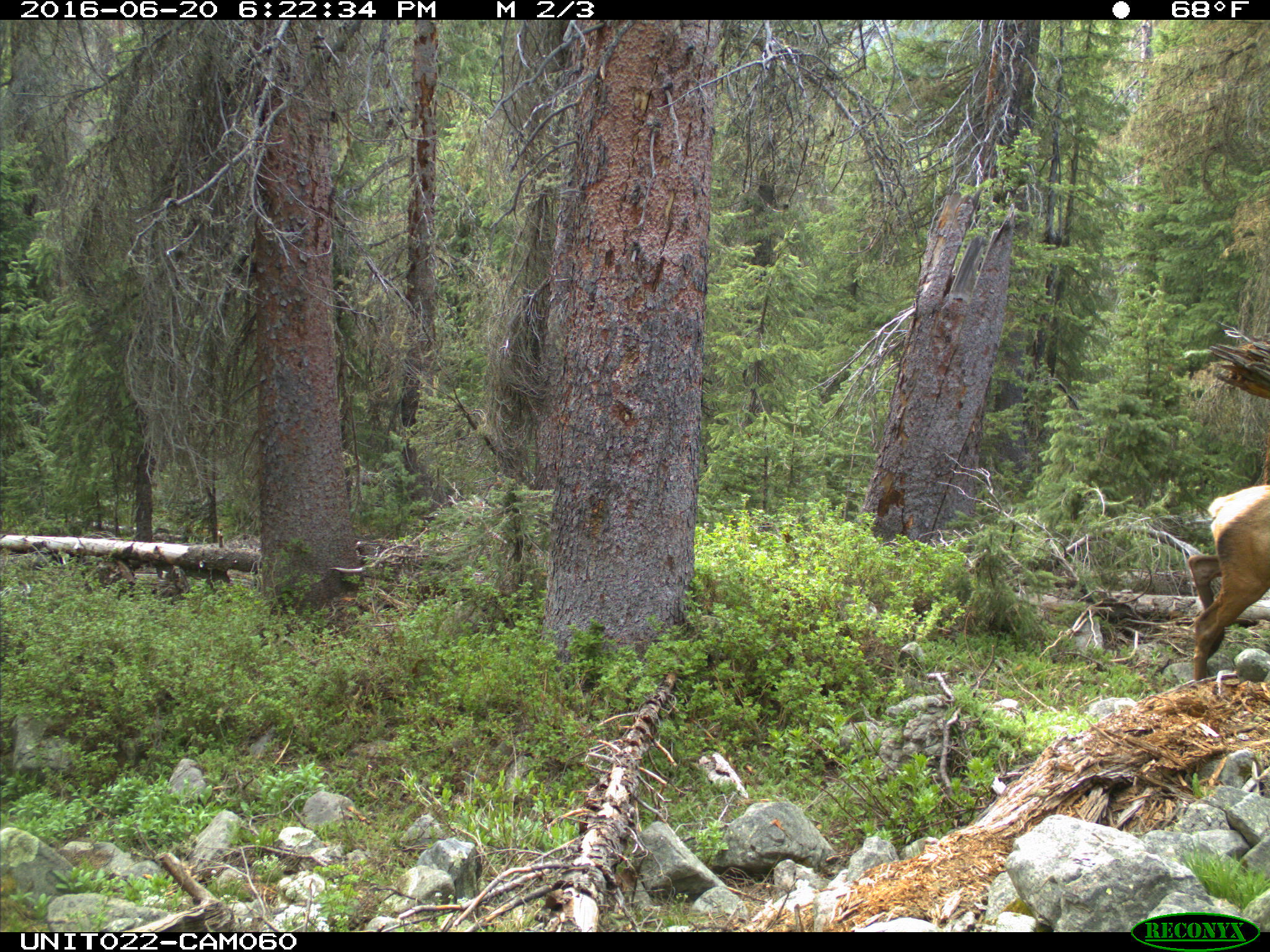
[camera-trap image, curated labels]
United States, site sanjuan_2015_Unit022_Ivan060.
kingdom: Animalia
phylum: Chordata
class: Mammalia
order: Artiodactyla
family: Cervidae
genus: Cervus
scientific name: Cervus elaphus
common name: red deer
Cervus elaphus (red deer).